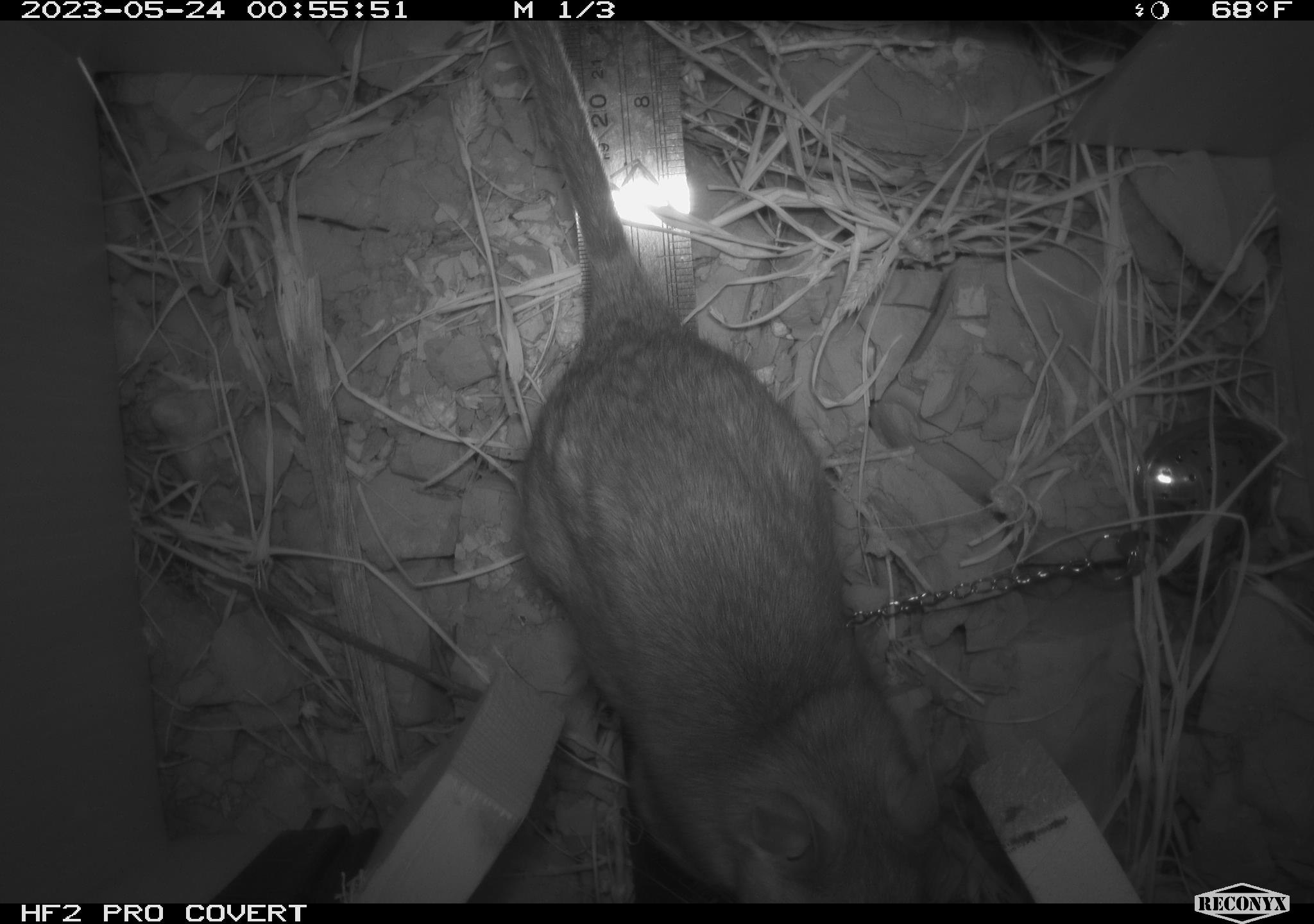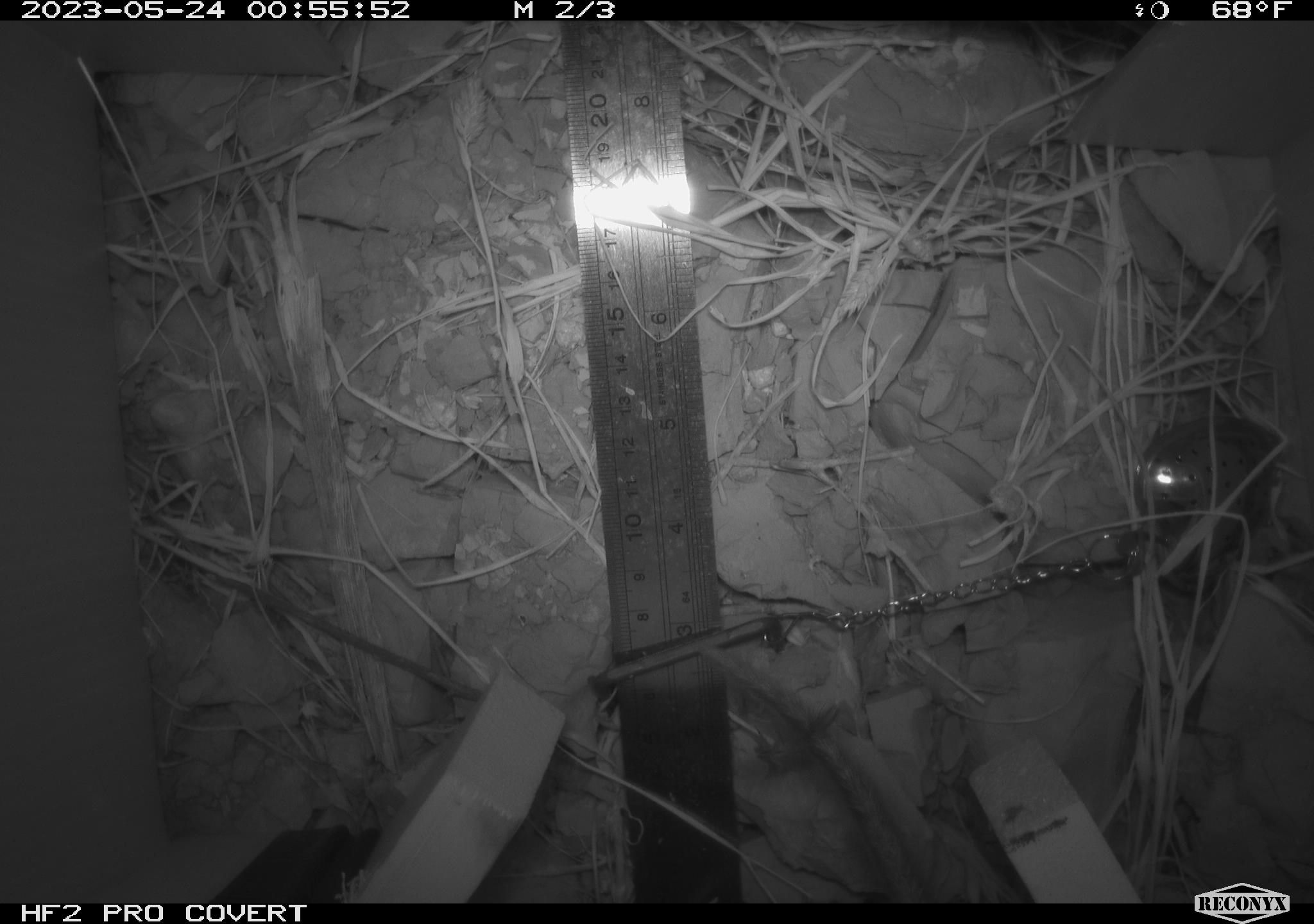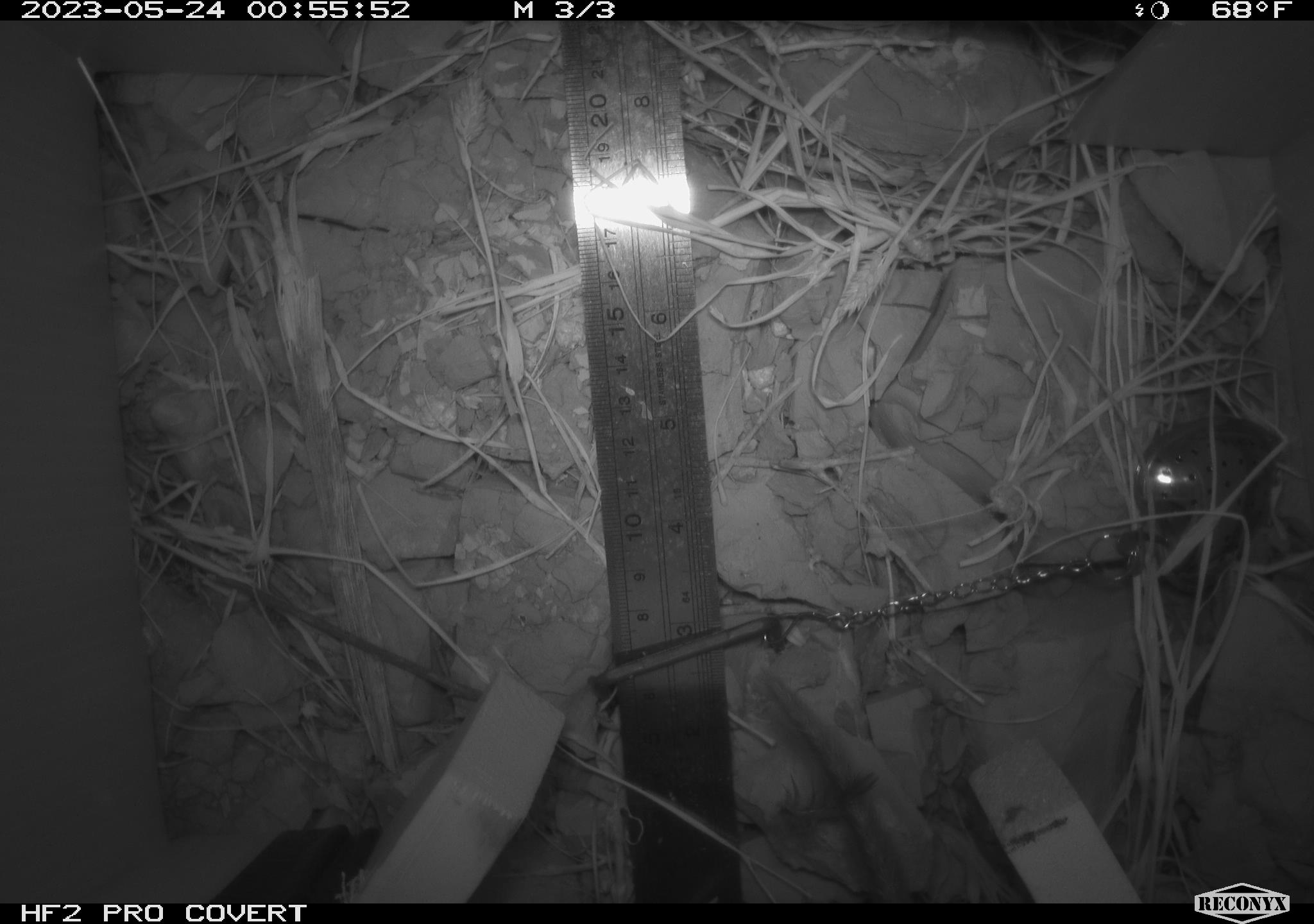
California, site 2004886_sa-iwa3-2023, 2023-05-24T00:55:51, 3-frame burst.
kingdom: Animalia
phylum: Chordata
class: Mammalia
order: Rodentia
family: Cricetidae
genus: Neotoma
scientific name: Neotoma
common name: pack rat or woodrat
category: neotoma species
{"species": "neotoma species (pack rat or woodrat) (Neotoma)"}